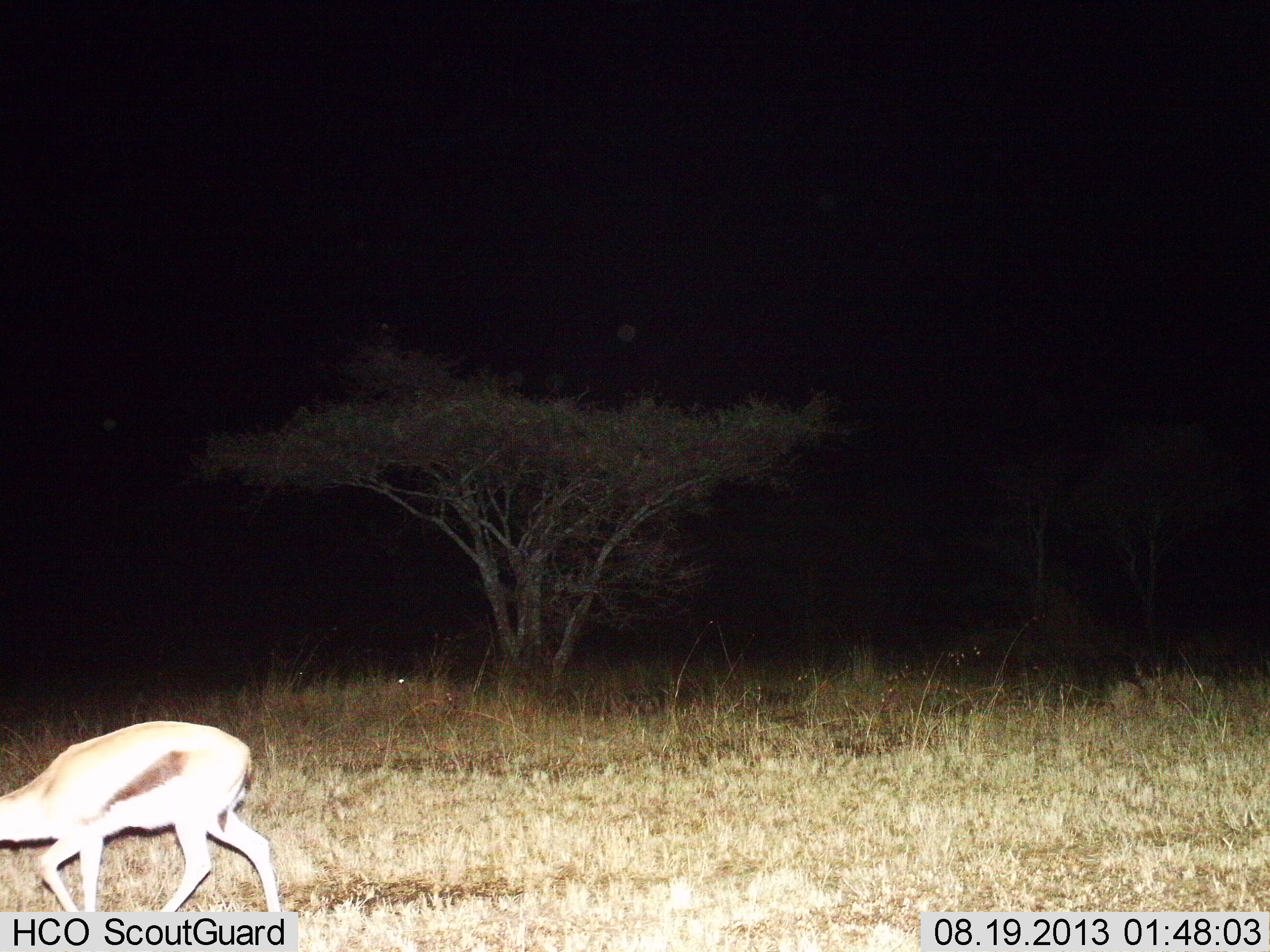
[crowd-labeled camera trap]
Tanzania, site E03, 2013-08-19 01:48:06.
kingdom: Animalia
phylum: Chordata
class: Mammalia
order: Artiodactyla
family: Bovidae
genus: Eudorcas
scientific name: Eudorcas thomsonii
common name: thomson's gazelle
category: gazellethomsons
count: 1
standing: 10%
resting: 0%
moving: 60%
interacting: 0%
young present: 0%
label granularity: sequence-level